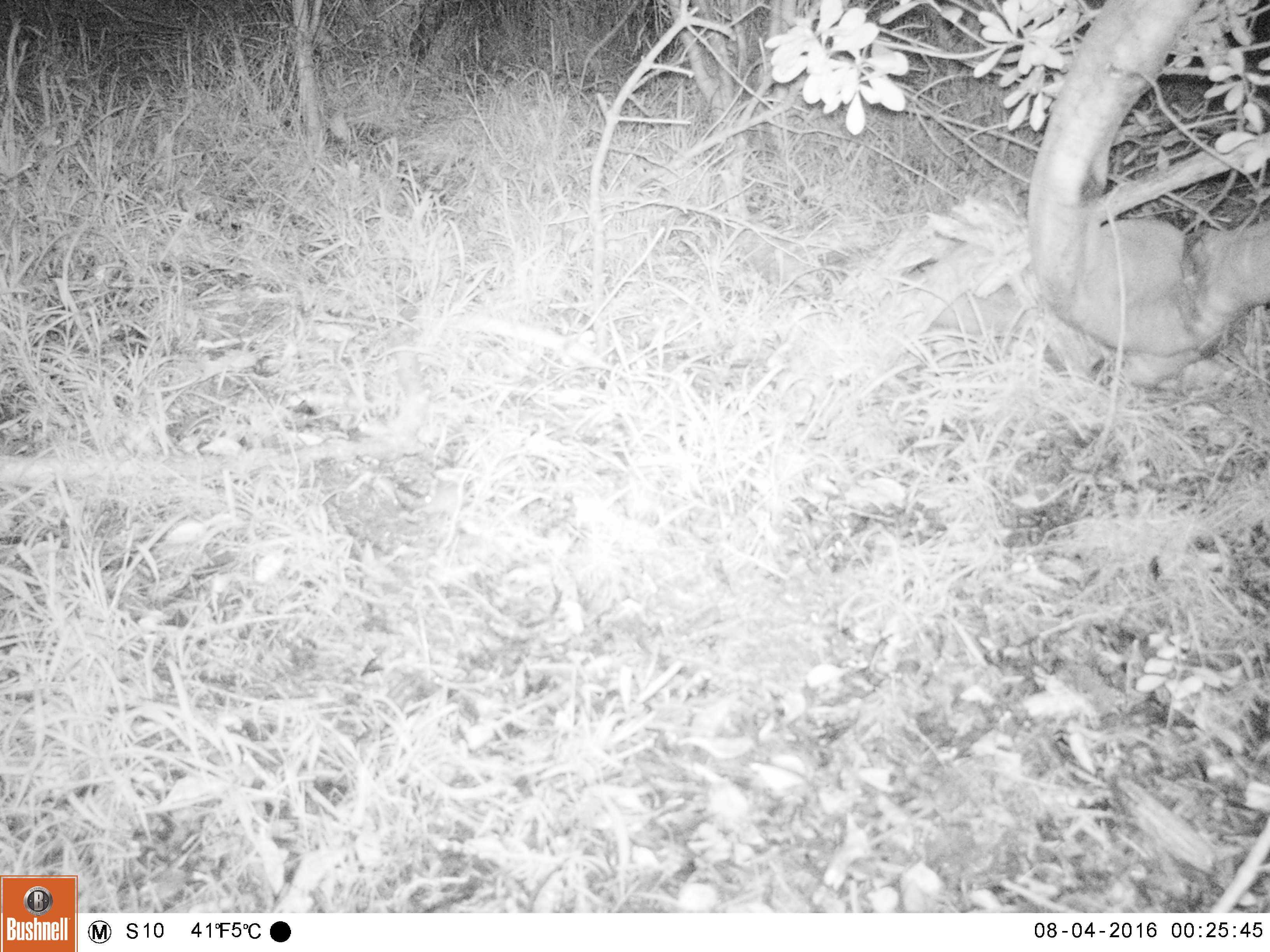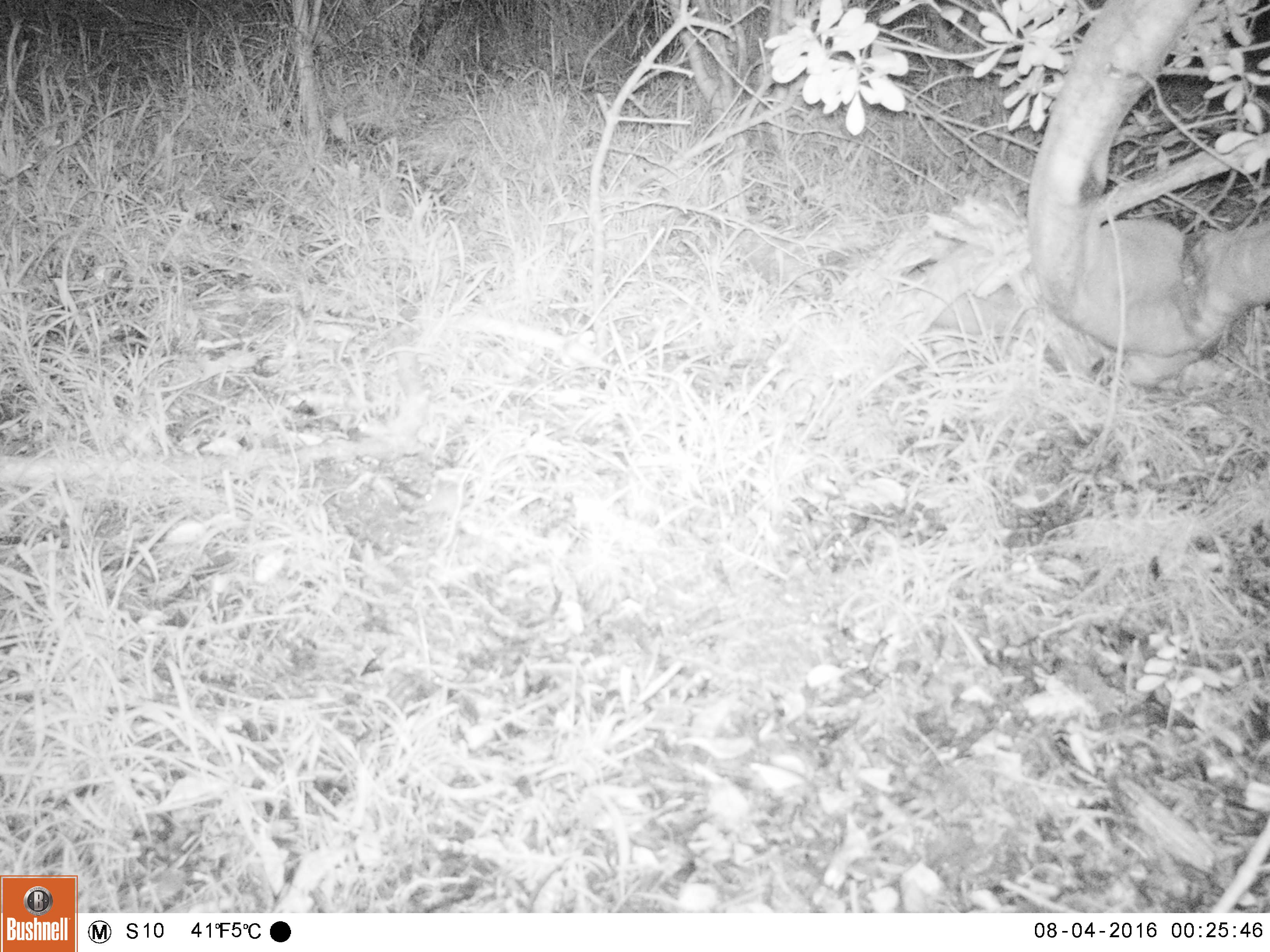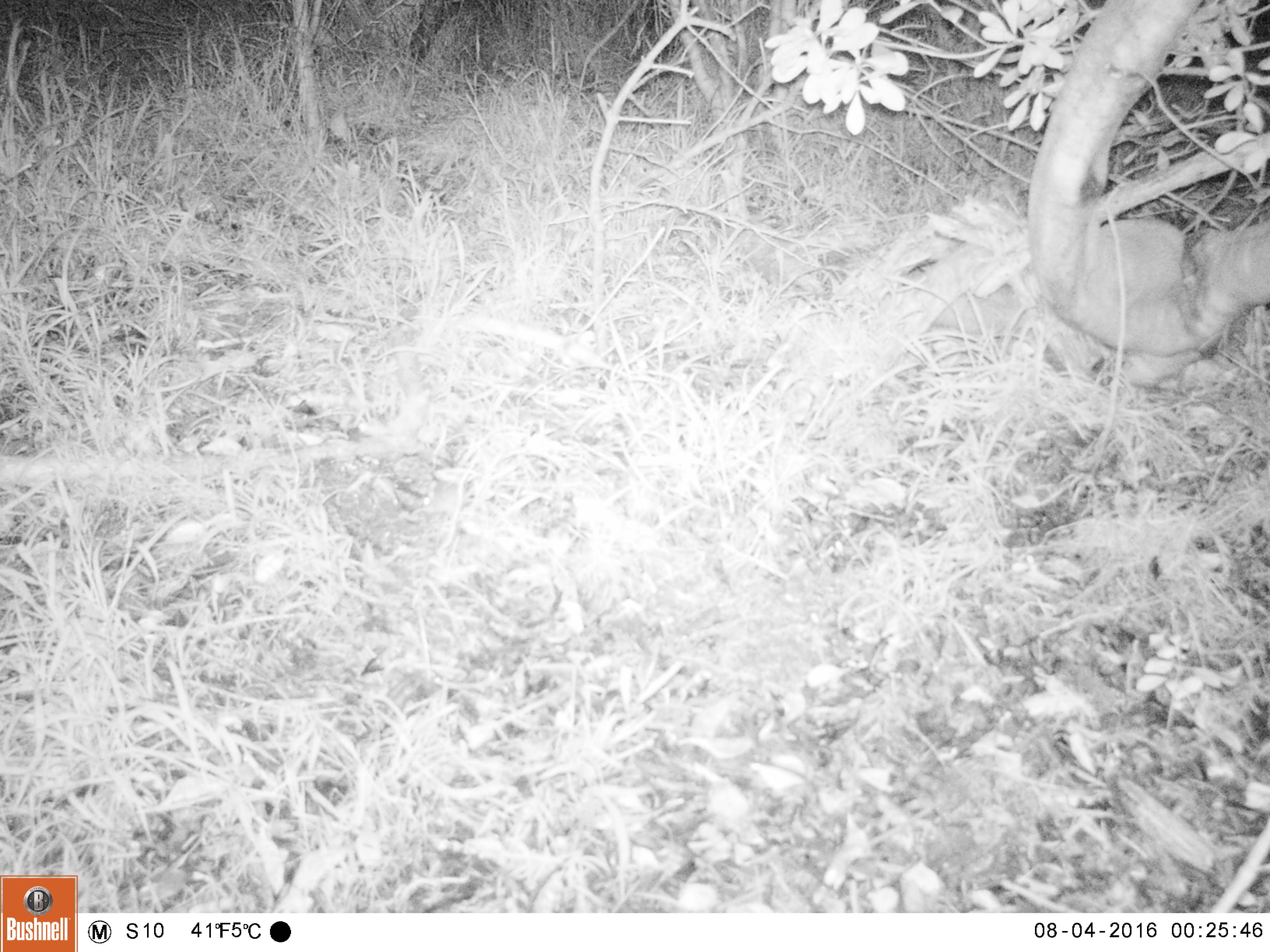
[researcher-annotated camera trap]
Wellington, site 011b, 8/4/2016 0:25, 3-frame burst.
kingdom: Animalia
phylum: Chordata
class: Mammalia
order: Rodentia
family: Muridae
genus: Mus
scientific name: Mus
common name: mouse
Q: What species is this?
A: Mouse (Mus).